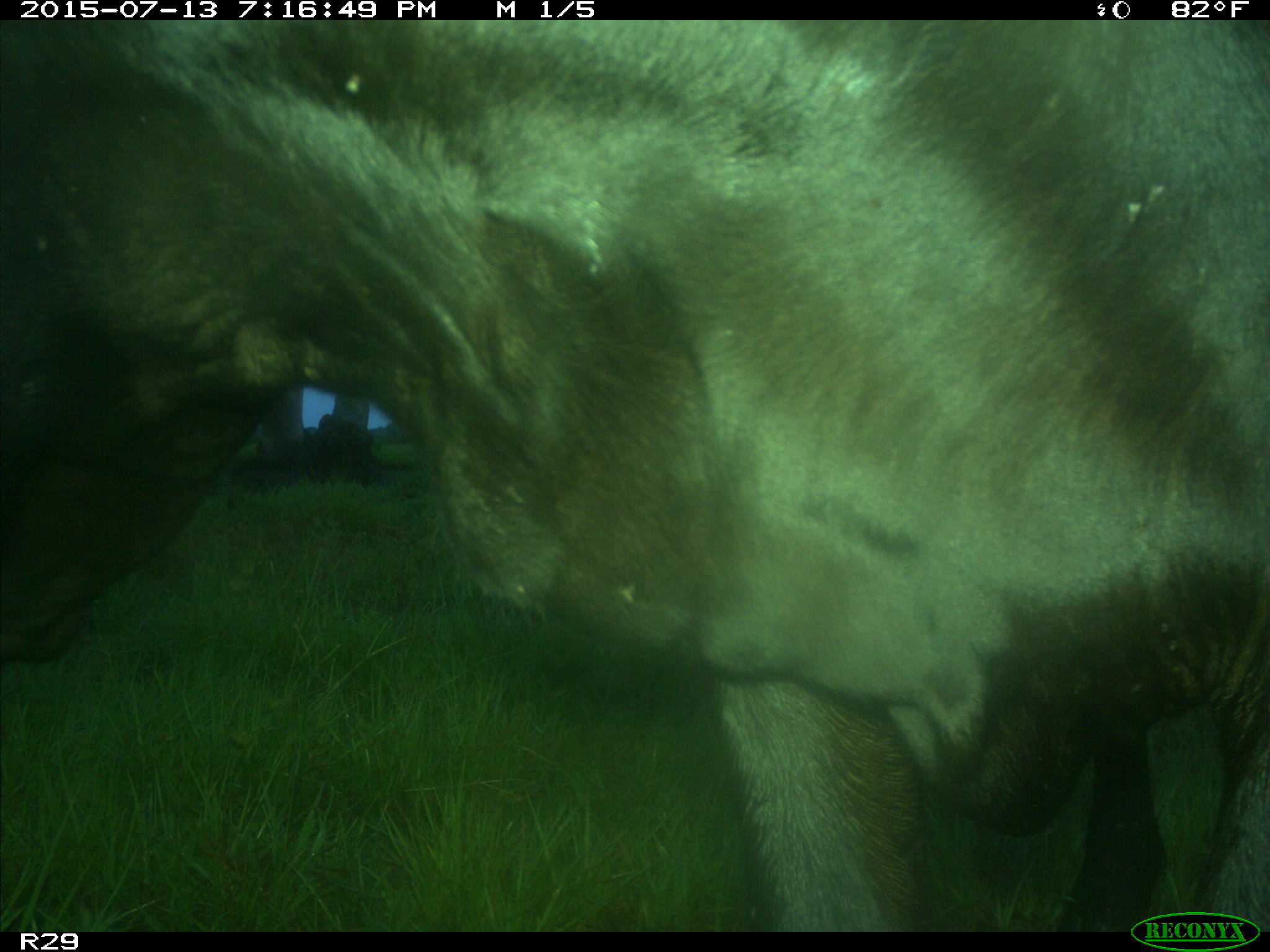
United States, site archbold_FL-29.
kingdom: Animalia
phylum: Chordata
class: Mammalia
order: Artiodactyla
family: Bovidae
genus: Bos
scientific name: Bos taurus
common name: domestic cow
Bos taurus (domestic cow).